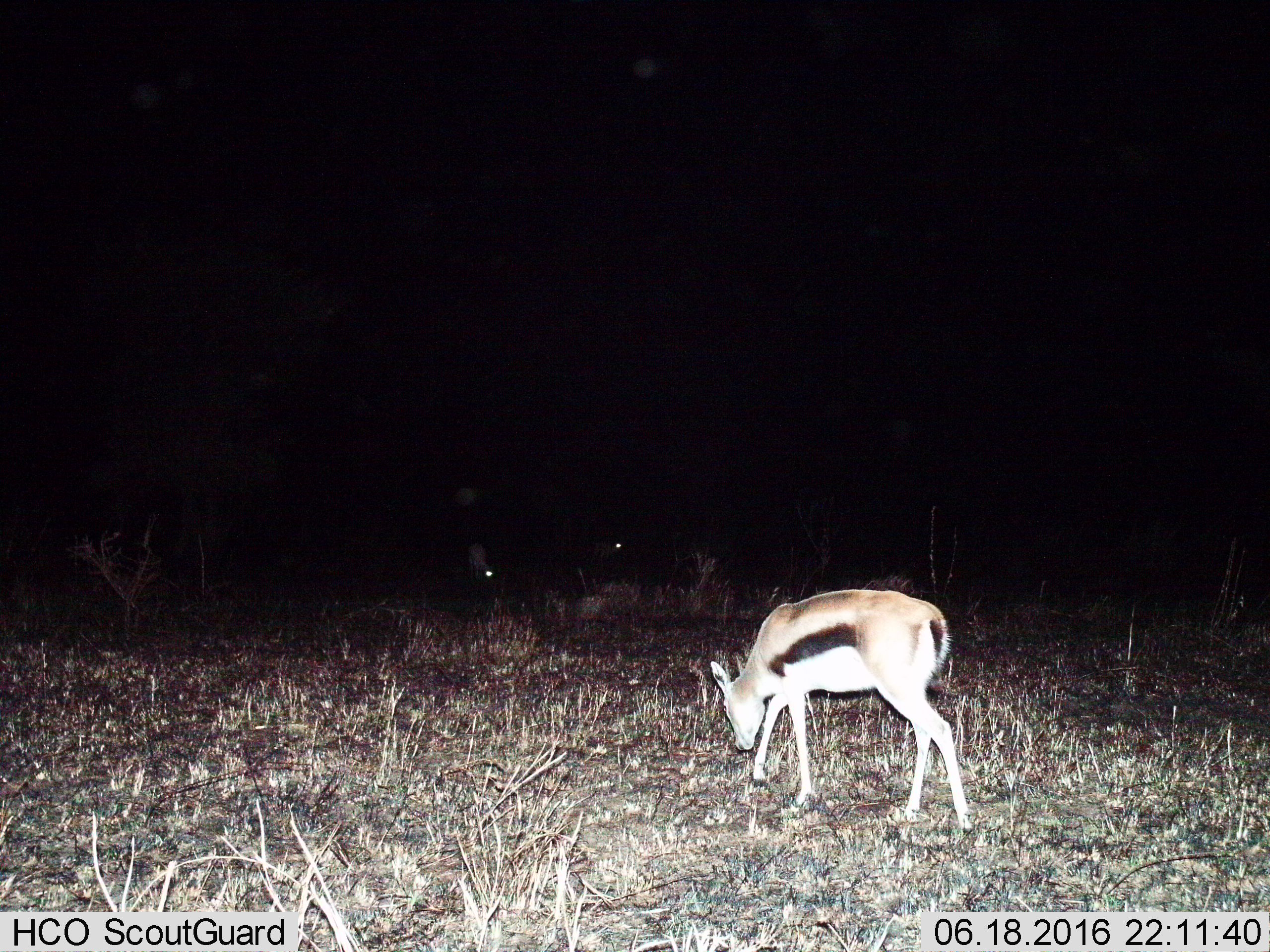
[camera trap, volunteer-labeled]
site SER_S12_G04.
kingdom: Animalia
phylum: Chordata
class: Mammalia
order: Artiodactyla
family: Bovidae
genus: Eudorcas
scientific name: Eudorcas thomsonii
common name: thomson's gazelle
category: gazellethomsons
Gazellethomsons (thomson's gazelle) (Eudorcas thomsonii), count 3. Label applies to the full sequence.